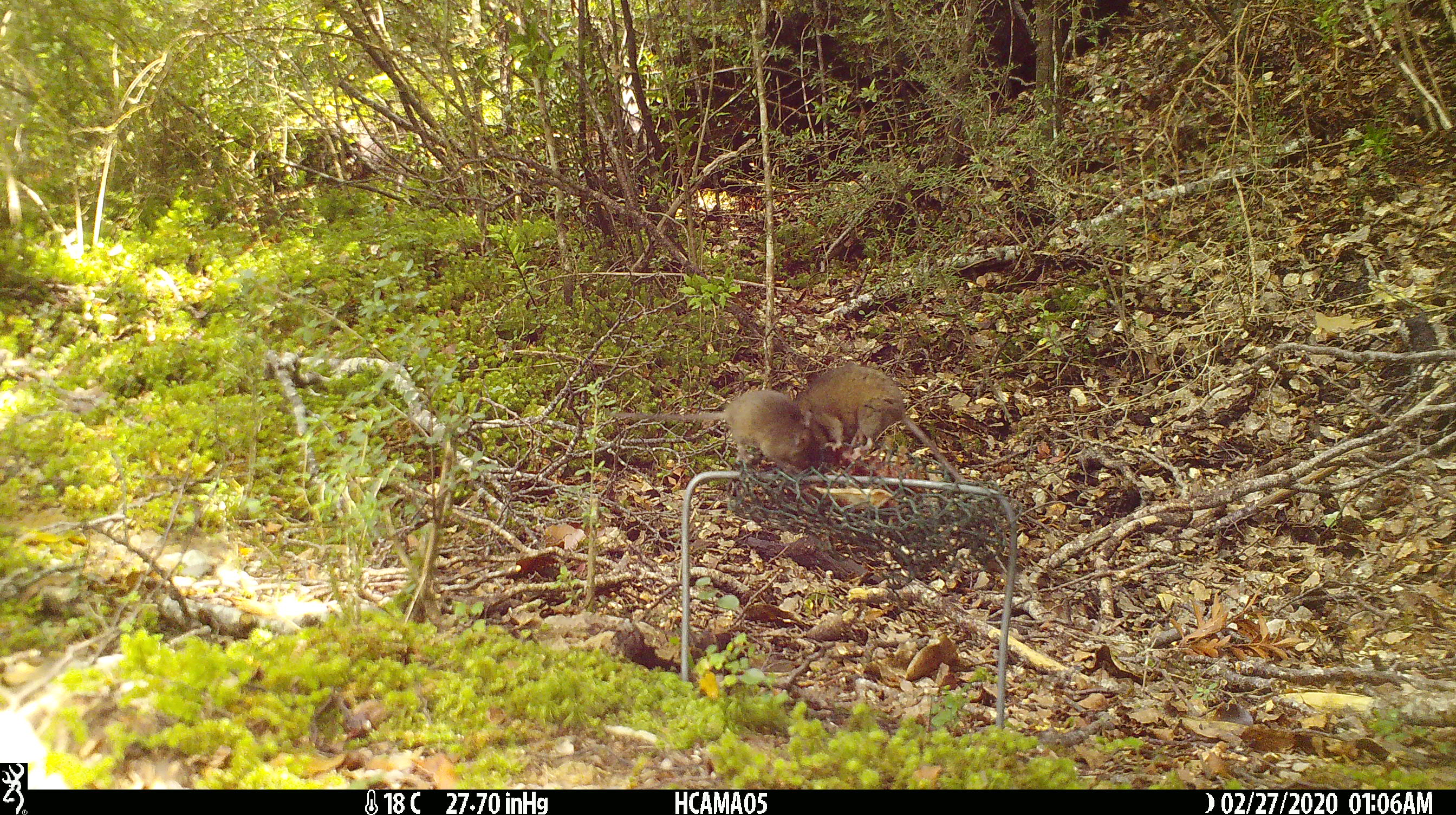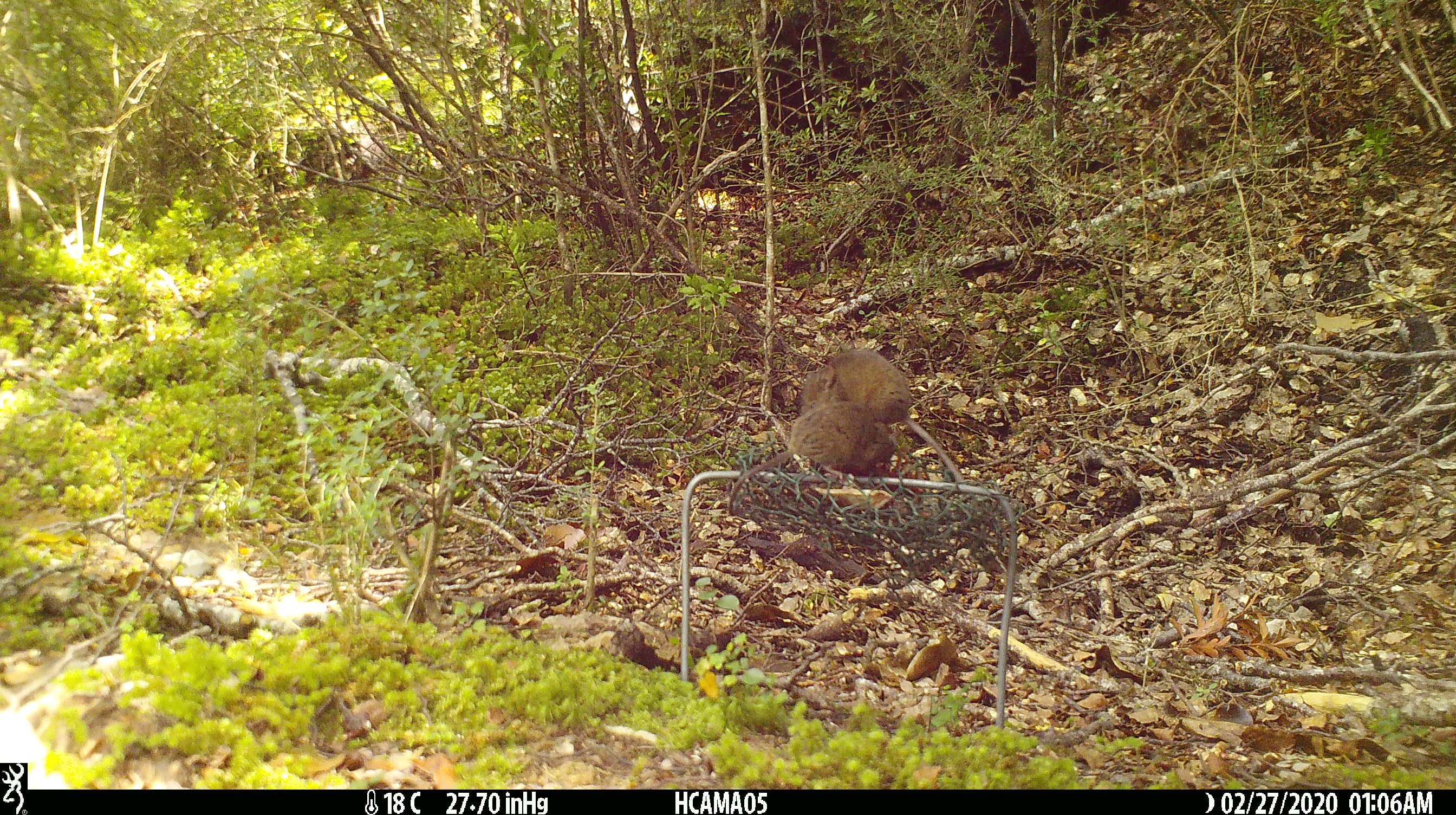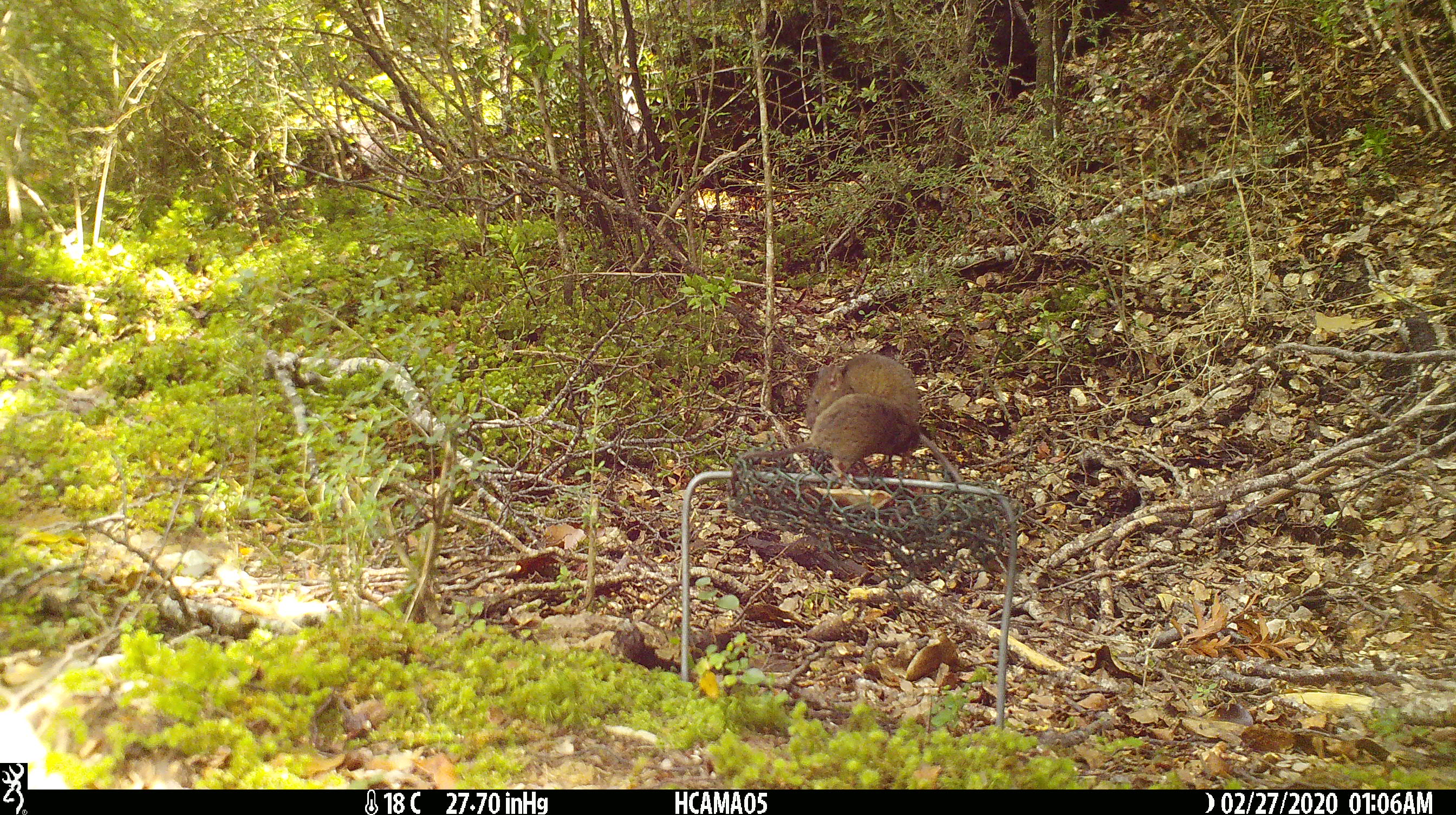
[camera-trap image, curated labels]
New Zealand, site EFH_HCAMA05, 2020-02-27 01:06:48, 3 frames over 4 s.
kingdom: Animalia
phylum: Chordata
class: Mammalia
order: Rodentia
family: Muridae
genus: Mus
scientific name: Mus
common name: mouse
Mouse (Mus).